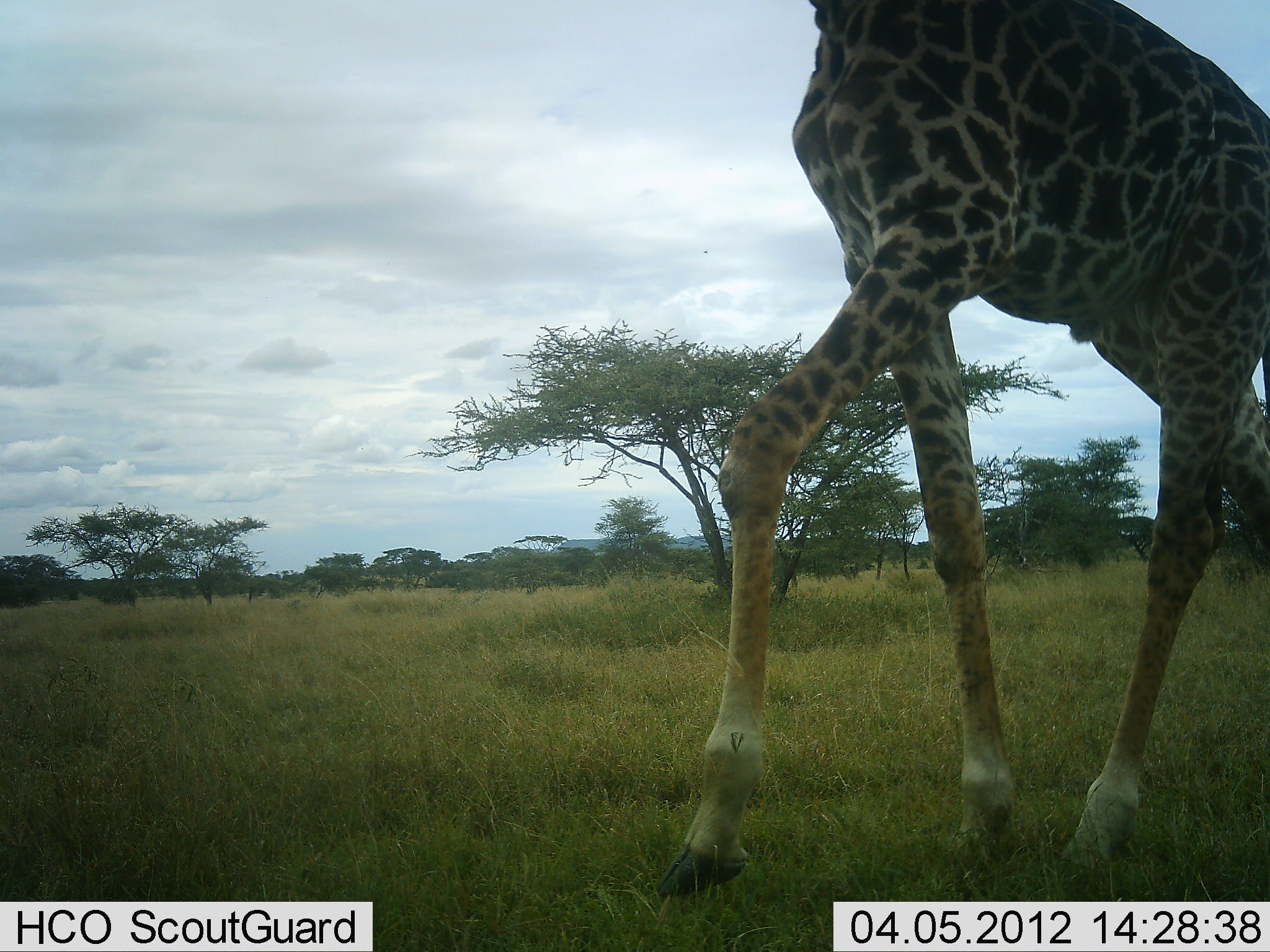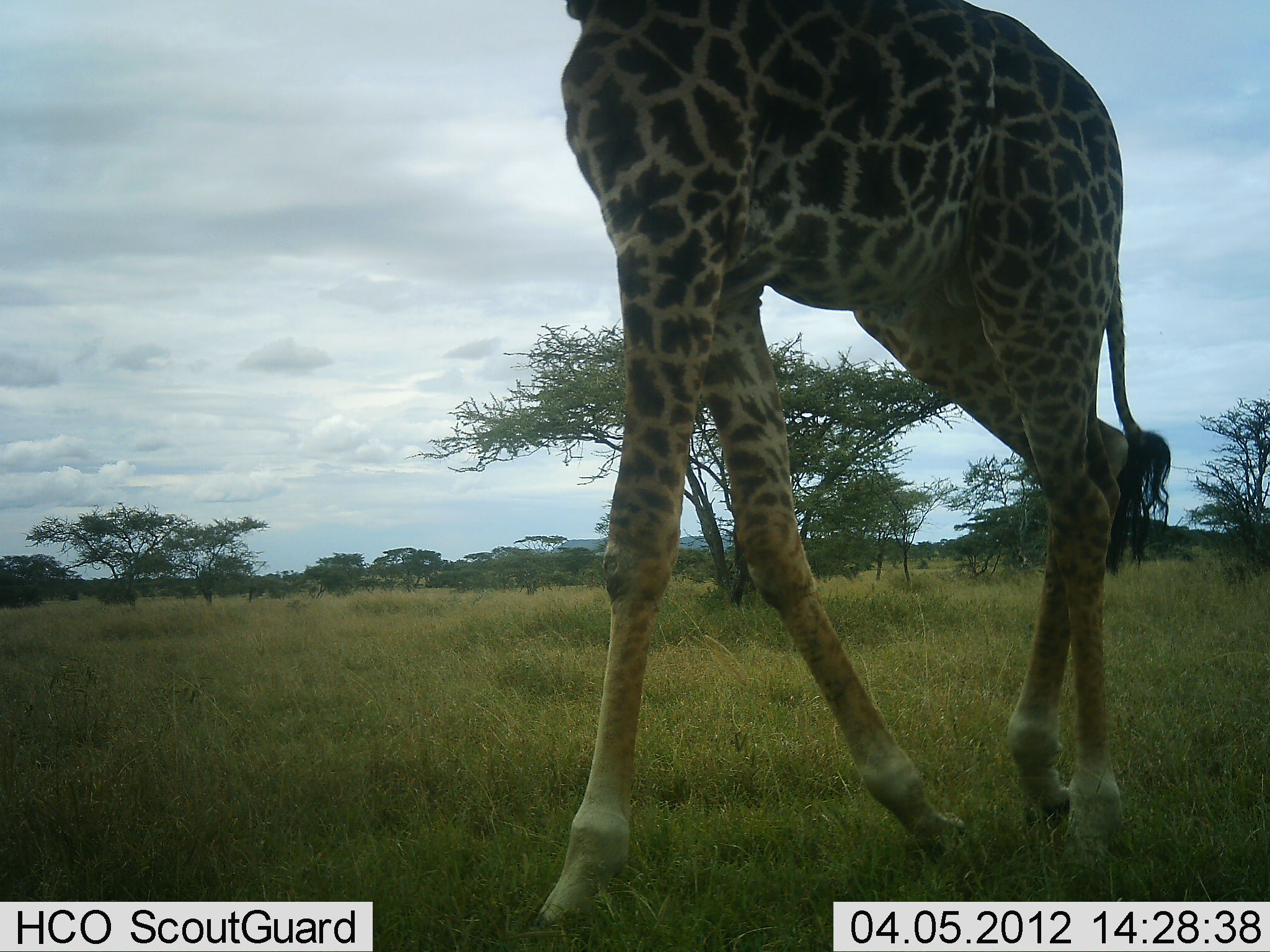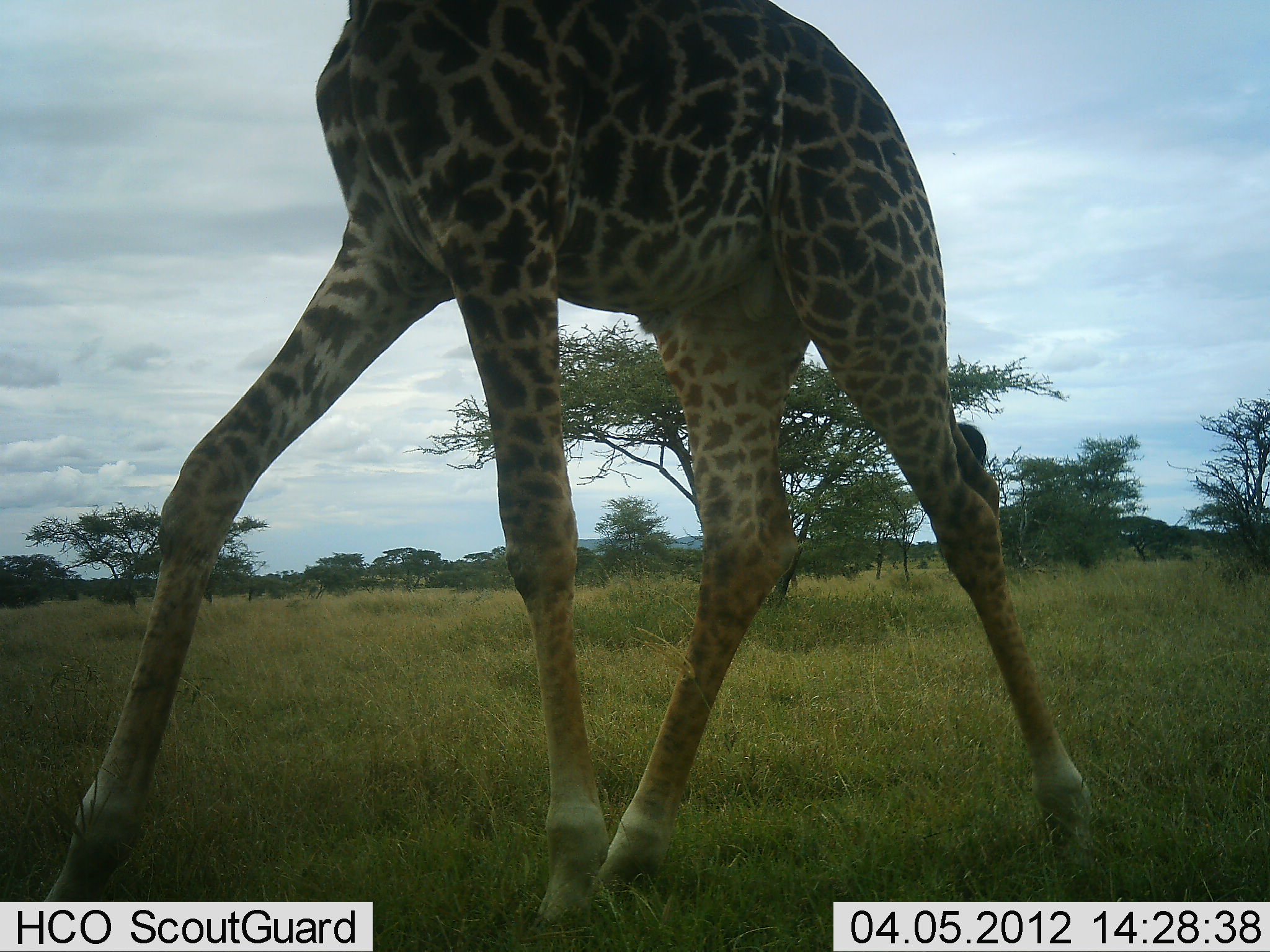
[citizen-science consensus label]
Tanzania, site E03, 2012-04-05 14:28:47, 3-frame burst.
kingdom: Animalia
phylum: Chordata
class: Mammalia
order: Artiodactyla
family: Giraffidae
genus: Giraffa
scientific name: Giraffa camelopardalis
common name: giraffe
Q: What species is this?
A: Giraffe (Giraffa camelopardalis).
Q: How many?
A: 1.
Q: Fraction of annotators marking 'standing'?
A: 7%.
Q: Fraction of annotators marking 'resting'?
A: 0%.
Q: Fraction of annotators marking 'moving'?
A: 93%.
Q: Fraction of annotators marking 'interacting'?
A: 0%.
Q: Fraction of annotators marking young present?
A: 0%.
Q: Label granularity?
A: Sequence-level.